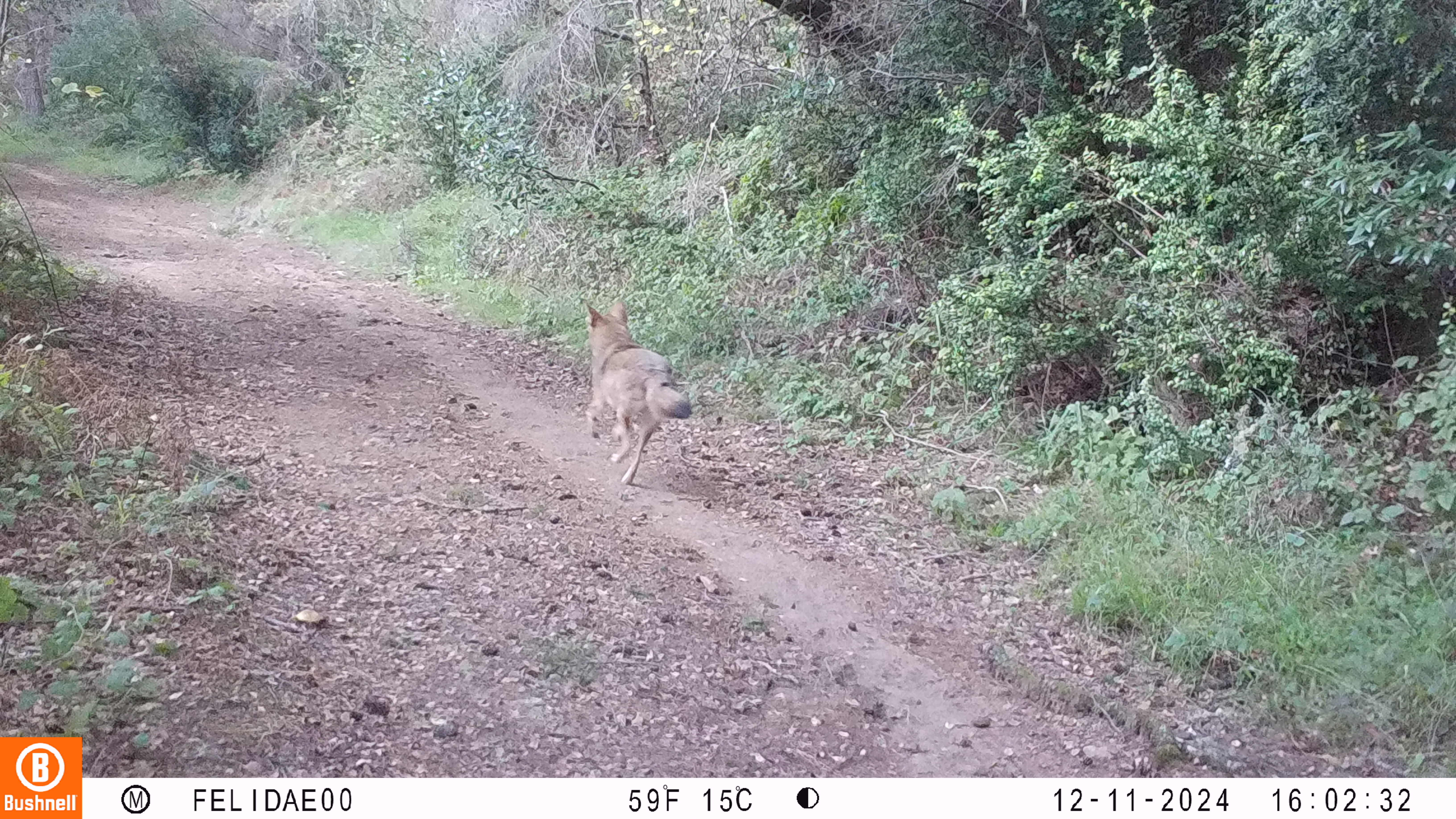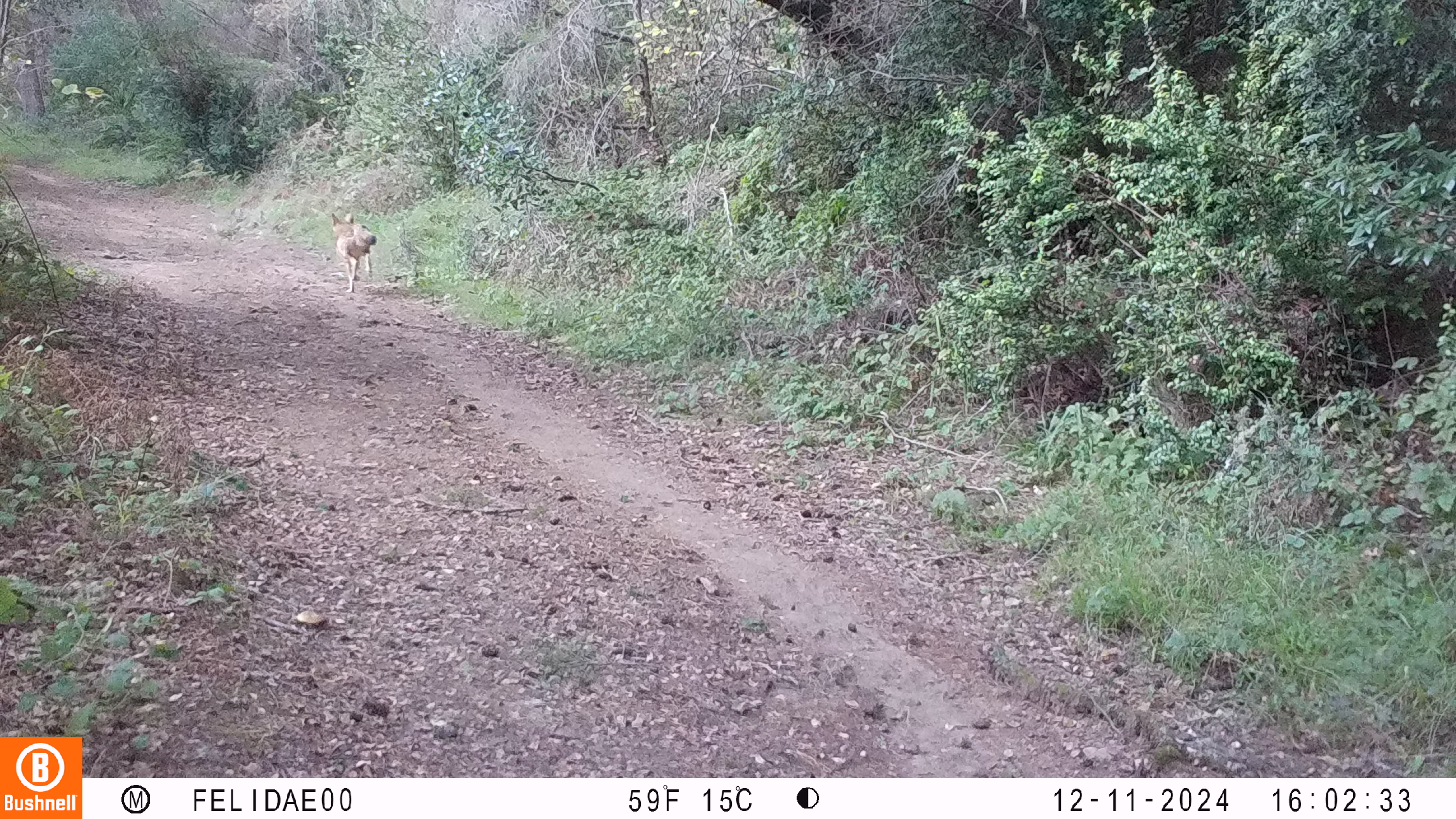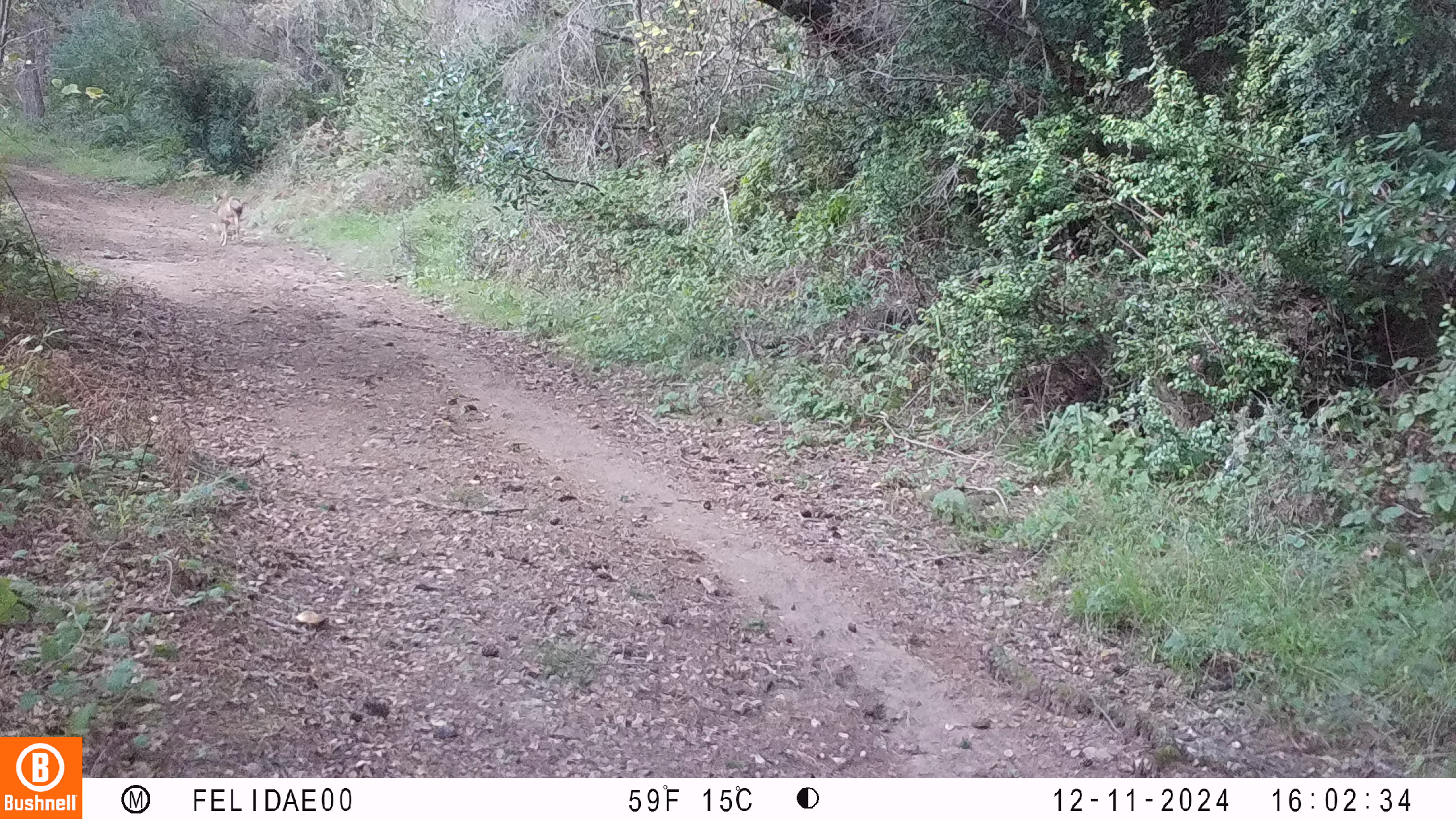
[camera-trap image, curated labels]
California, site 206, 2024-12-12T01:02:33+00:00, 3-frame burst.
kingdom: Animalia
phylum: Chordata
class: Mammalia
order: Carnivora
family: Canidae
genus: Canis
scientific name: Canis latrans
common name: coyote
Coyote (Canis latrans).